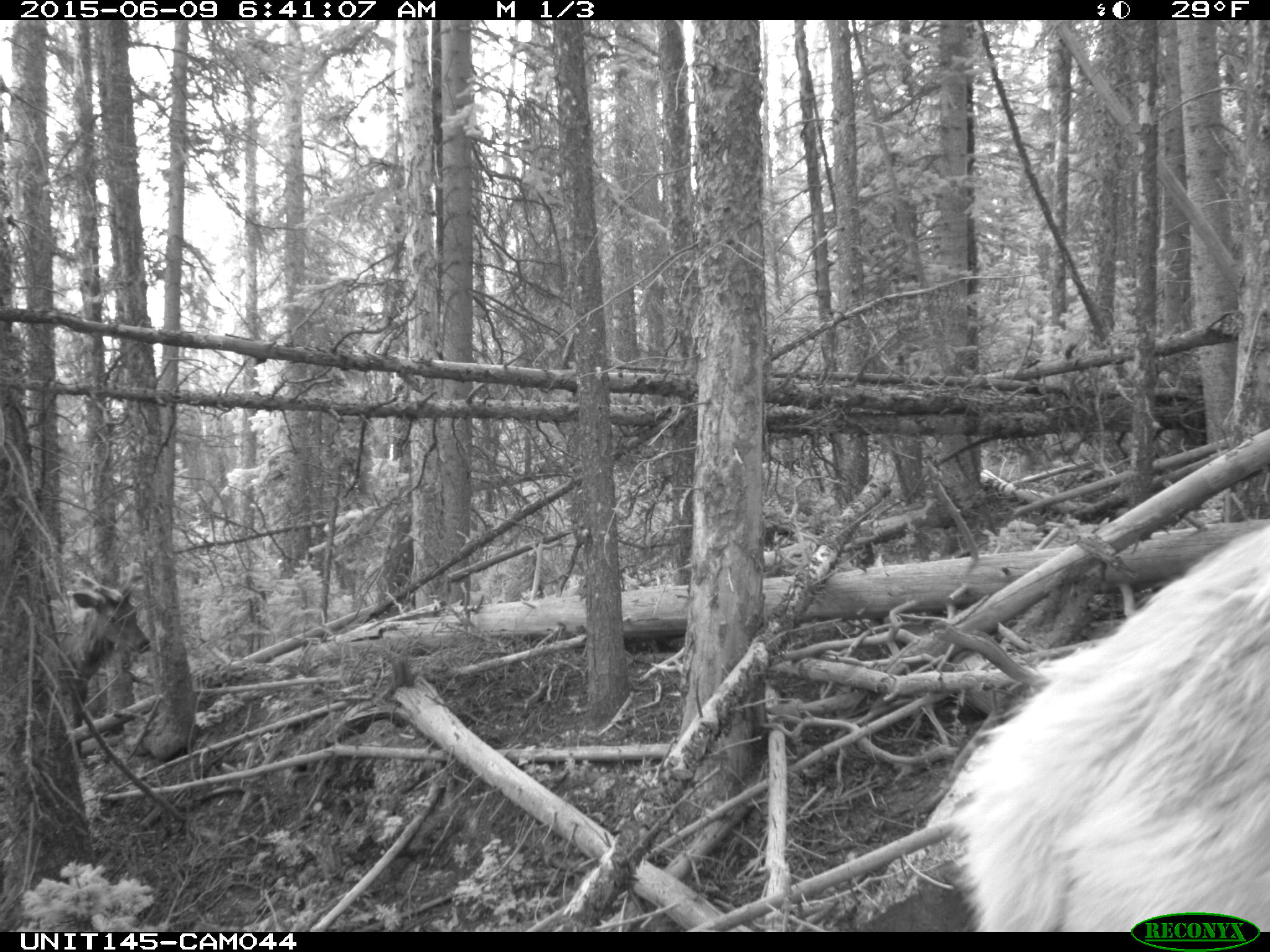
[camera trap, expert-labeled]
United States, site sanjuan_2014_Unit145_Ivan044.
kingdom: Animalia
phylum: Chordata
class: Mammalia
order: Artiodactyla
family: Cervidae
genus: Cervus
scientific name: Cervus elaphus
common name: red deer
Cervus elaphus (red deer).